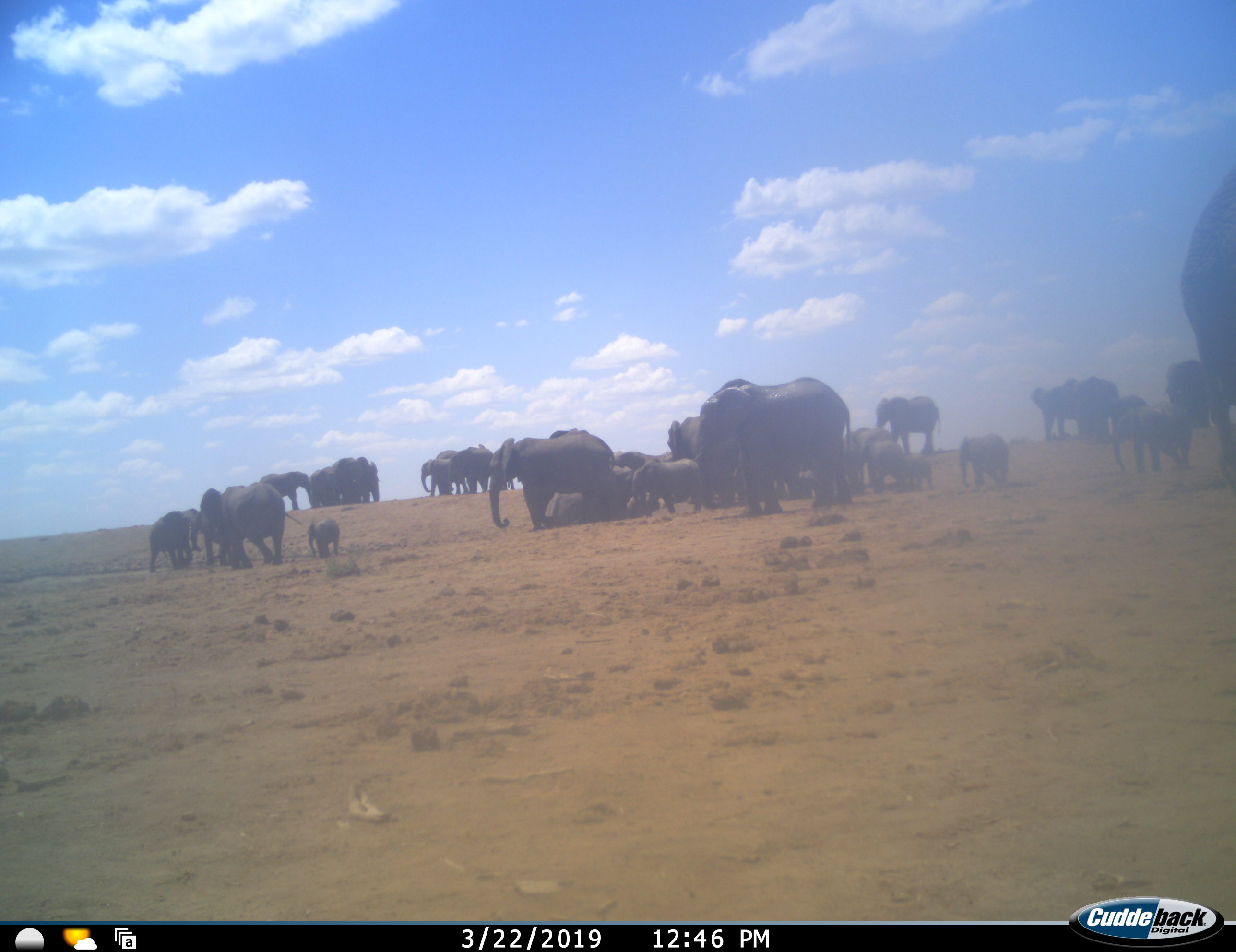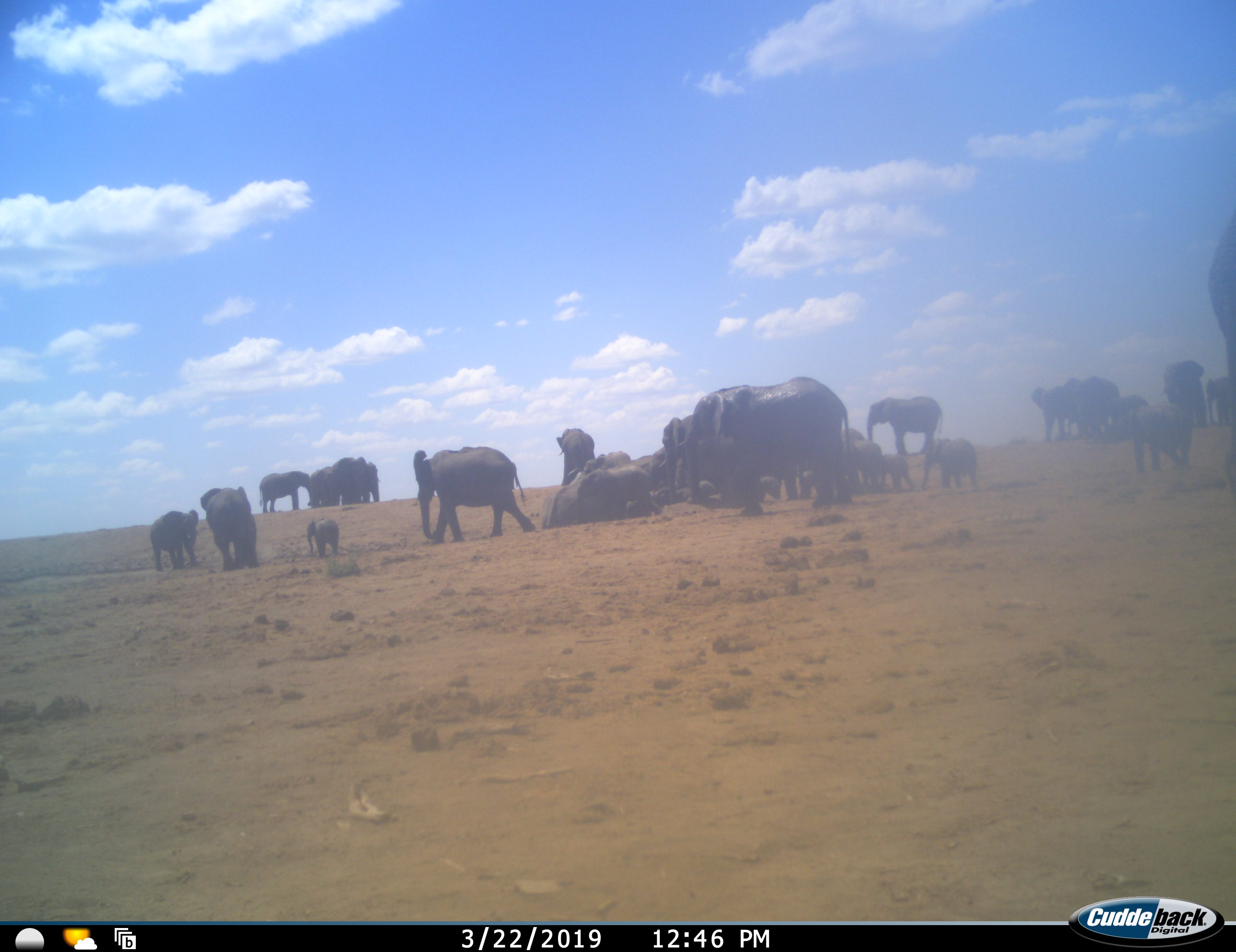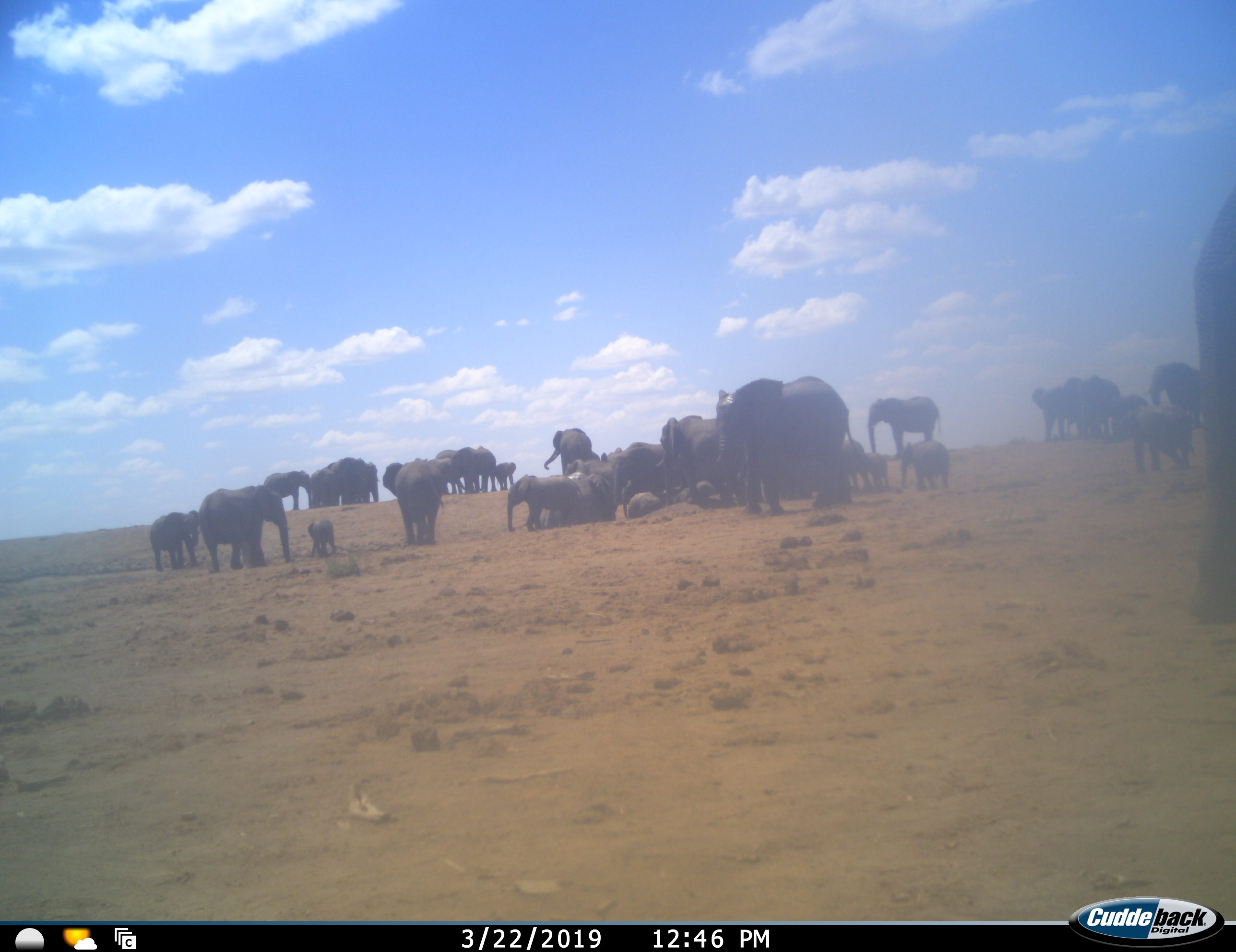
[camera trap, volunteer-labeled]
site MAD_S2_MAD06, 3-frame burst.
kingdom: Animalia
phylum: Chordata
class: Mammalia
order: Proboscidea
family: Elephantidae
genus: Loxodonta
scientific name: Loxodonta africana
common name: african bush elephant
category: elephant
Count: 11-50.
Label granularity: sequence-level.